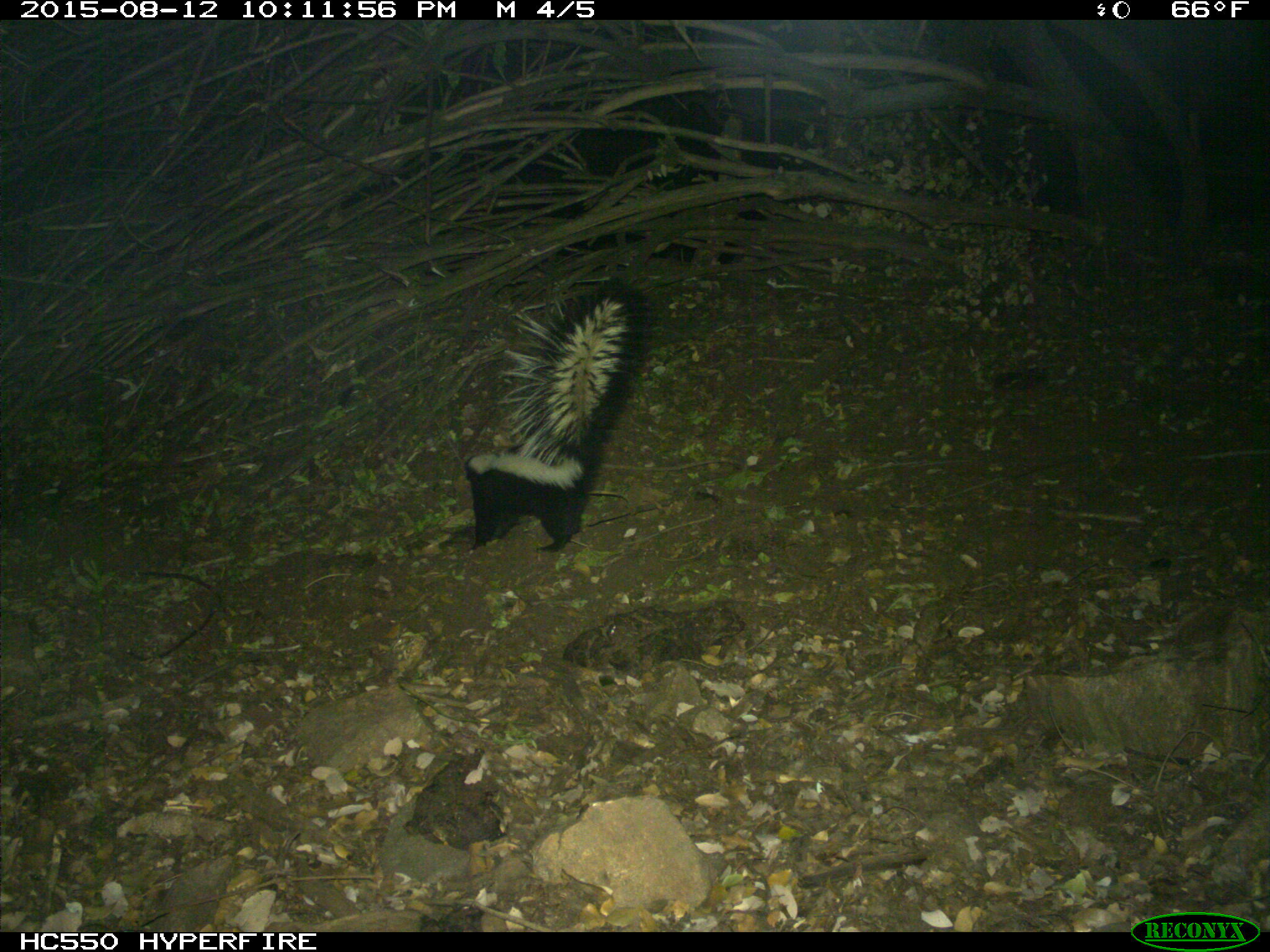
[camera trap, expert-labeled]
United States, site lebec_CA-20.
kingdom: Animalia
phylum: Chordata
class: Mammalia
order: Carnivora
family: Mephitidae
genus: Mephitis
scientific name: Mephitis mephitis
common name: striped skunk